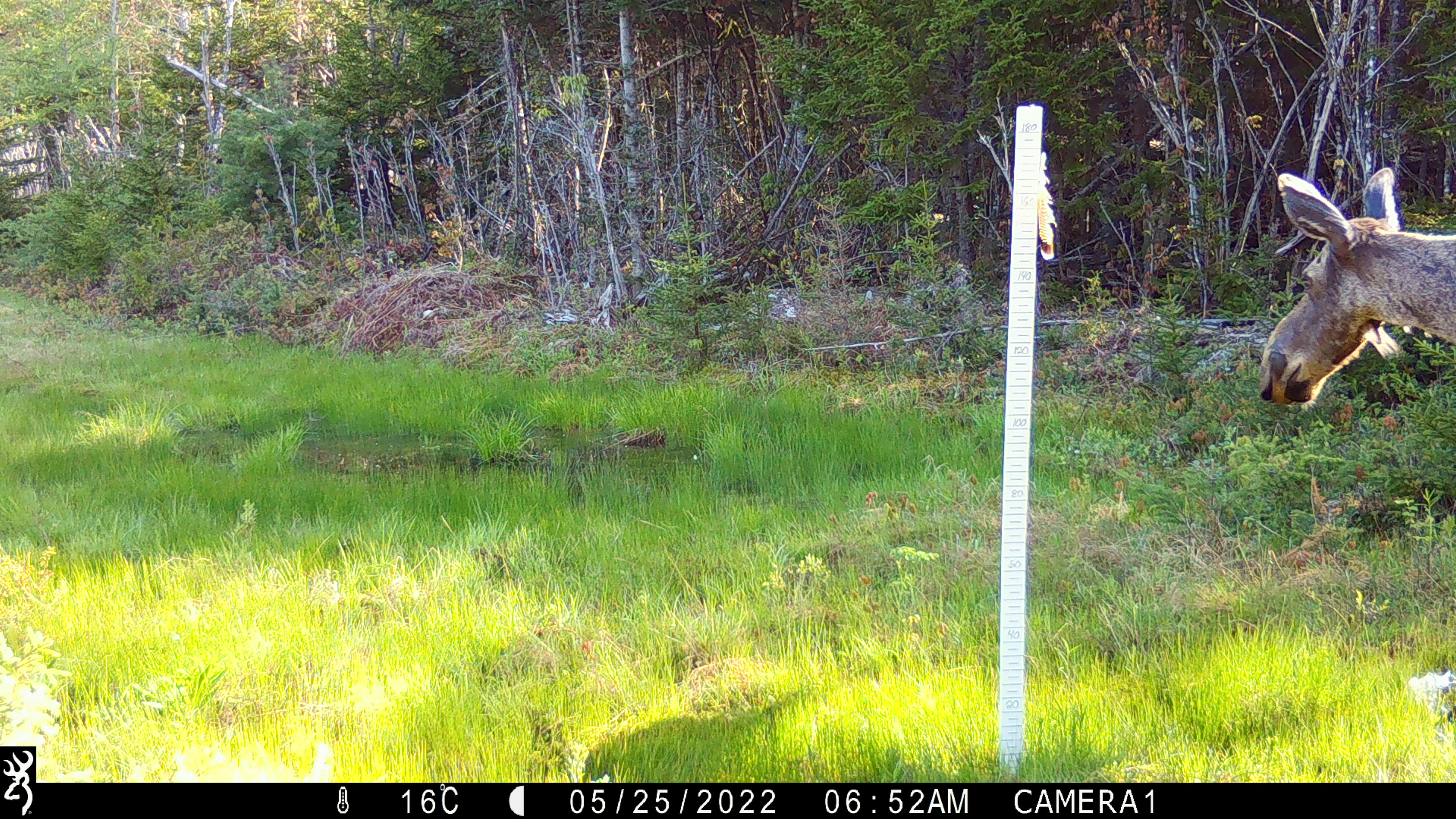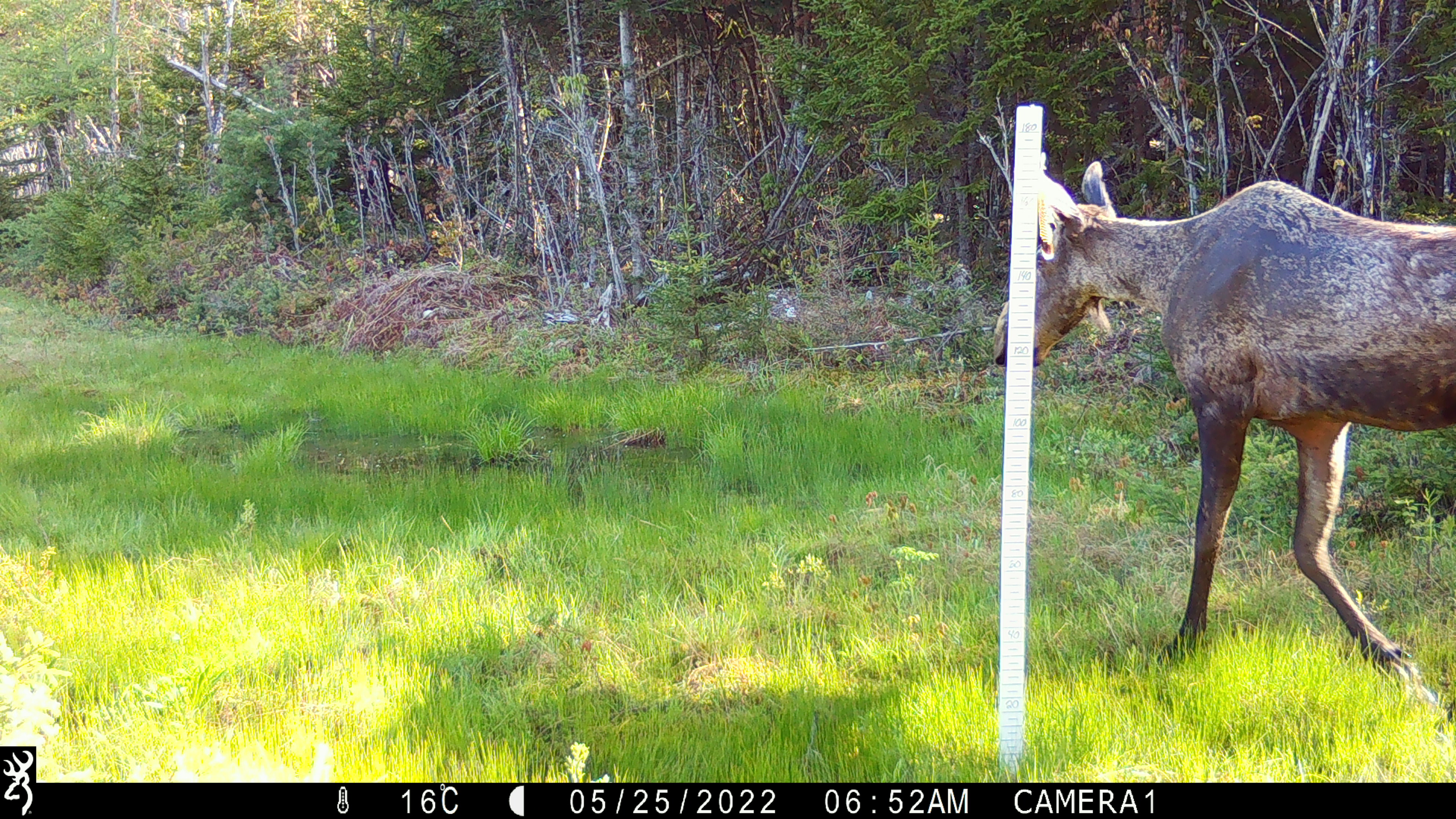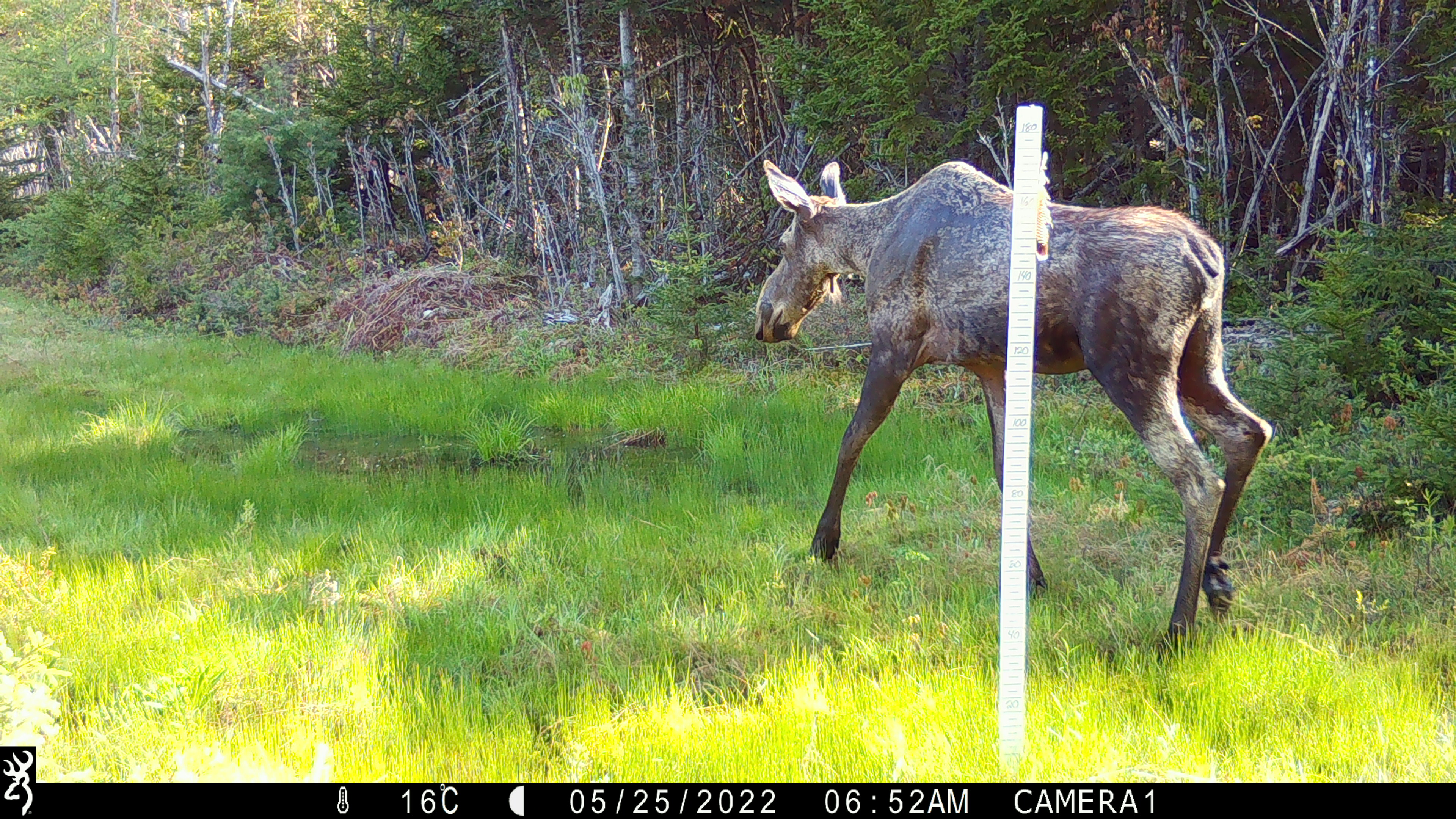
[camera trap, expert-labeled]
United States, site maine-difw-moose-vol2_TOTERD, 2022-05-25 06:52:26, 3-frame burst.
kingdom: Animalia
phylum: Chordata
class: Mammalia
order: Artiodactyla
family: Cervidae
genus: Alces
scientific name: Alces alces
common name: moose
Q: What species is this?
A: Moose (Alces alces).